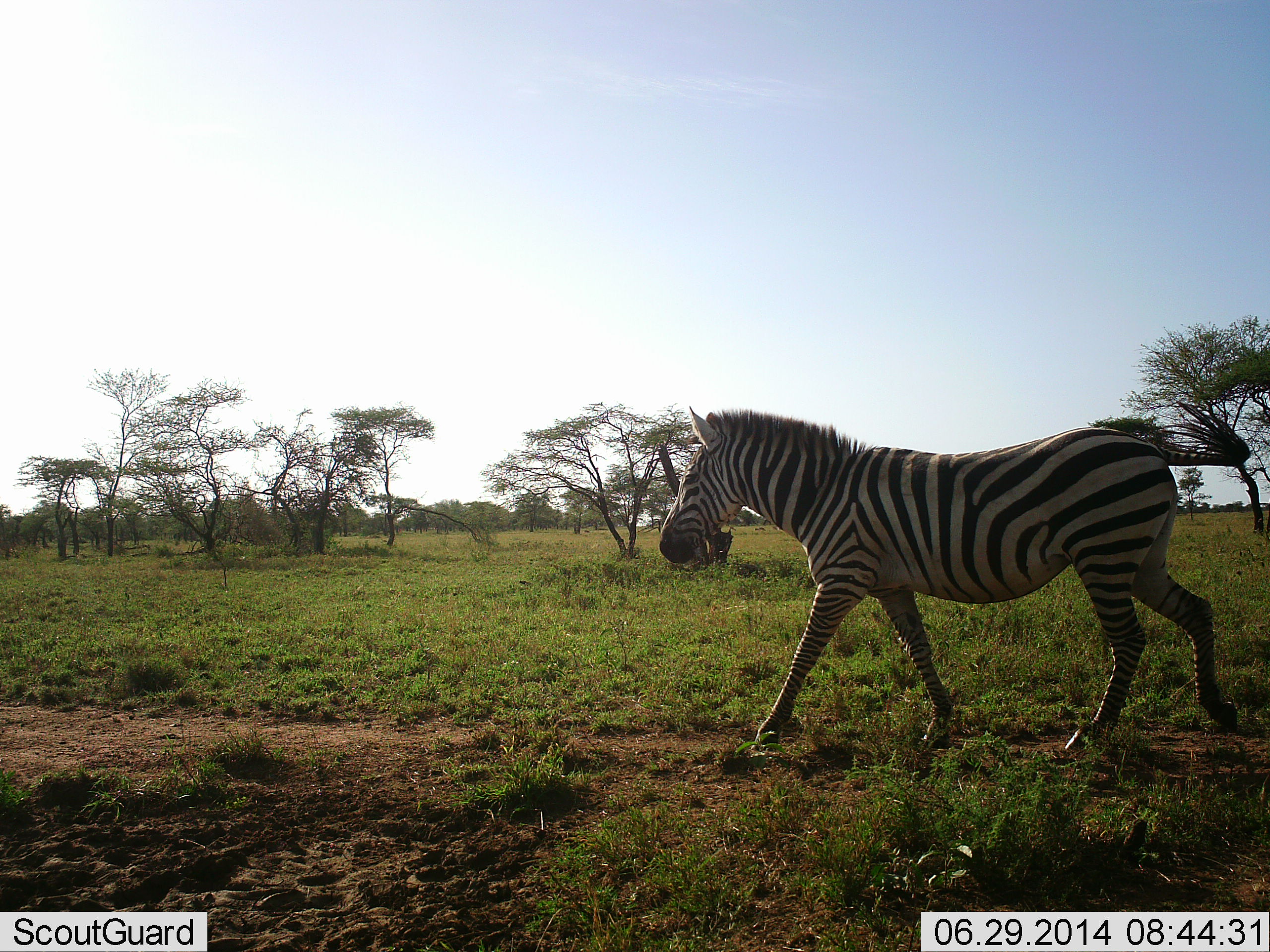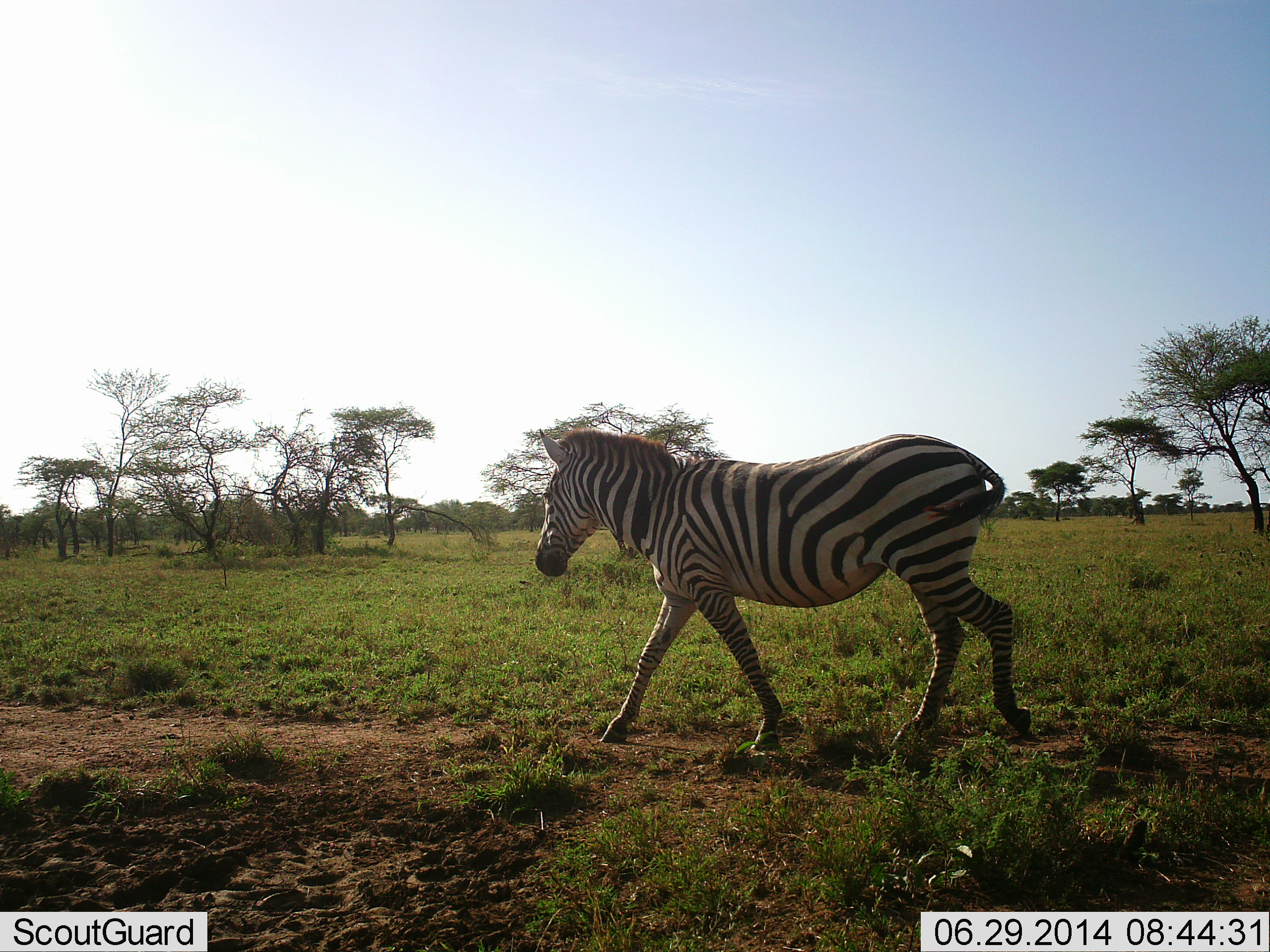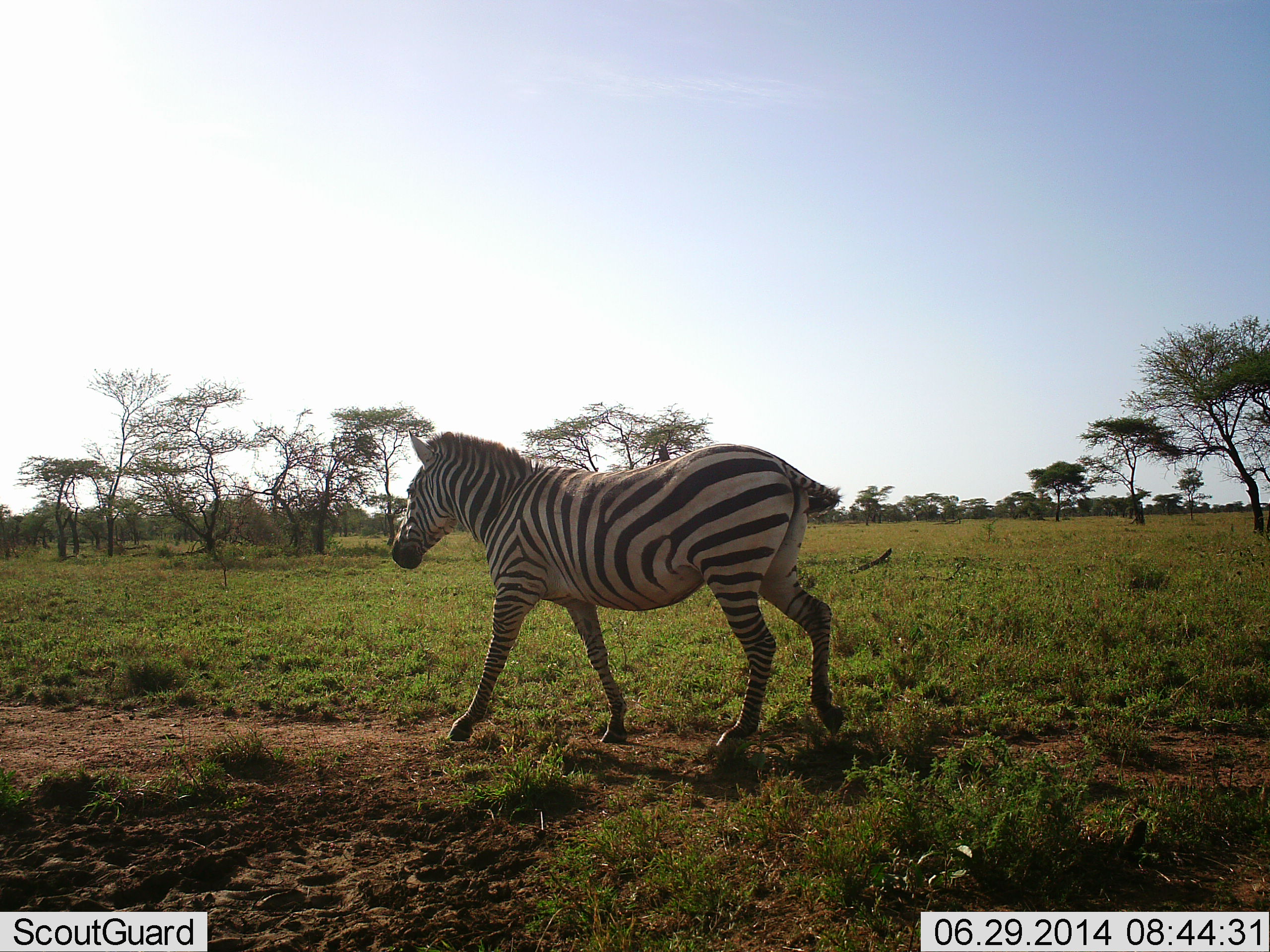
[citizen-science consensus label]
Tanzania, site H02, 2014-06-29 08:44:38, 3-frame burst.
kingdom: Animalia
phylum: Chordata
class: Mammalia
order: Perissodactyla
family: Equidae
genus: Equus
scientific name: Equus quagga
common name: plains zebra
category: zebra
Zebra (plains zebra) (Equus quagga), count 1. Behavior (volunteer vote fractions): standing 10%, resting 0%, moving 100%, interacting 0%. Young present (vote fraction): 0%. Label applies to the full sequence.